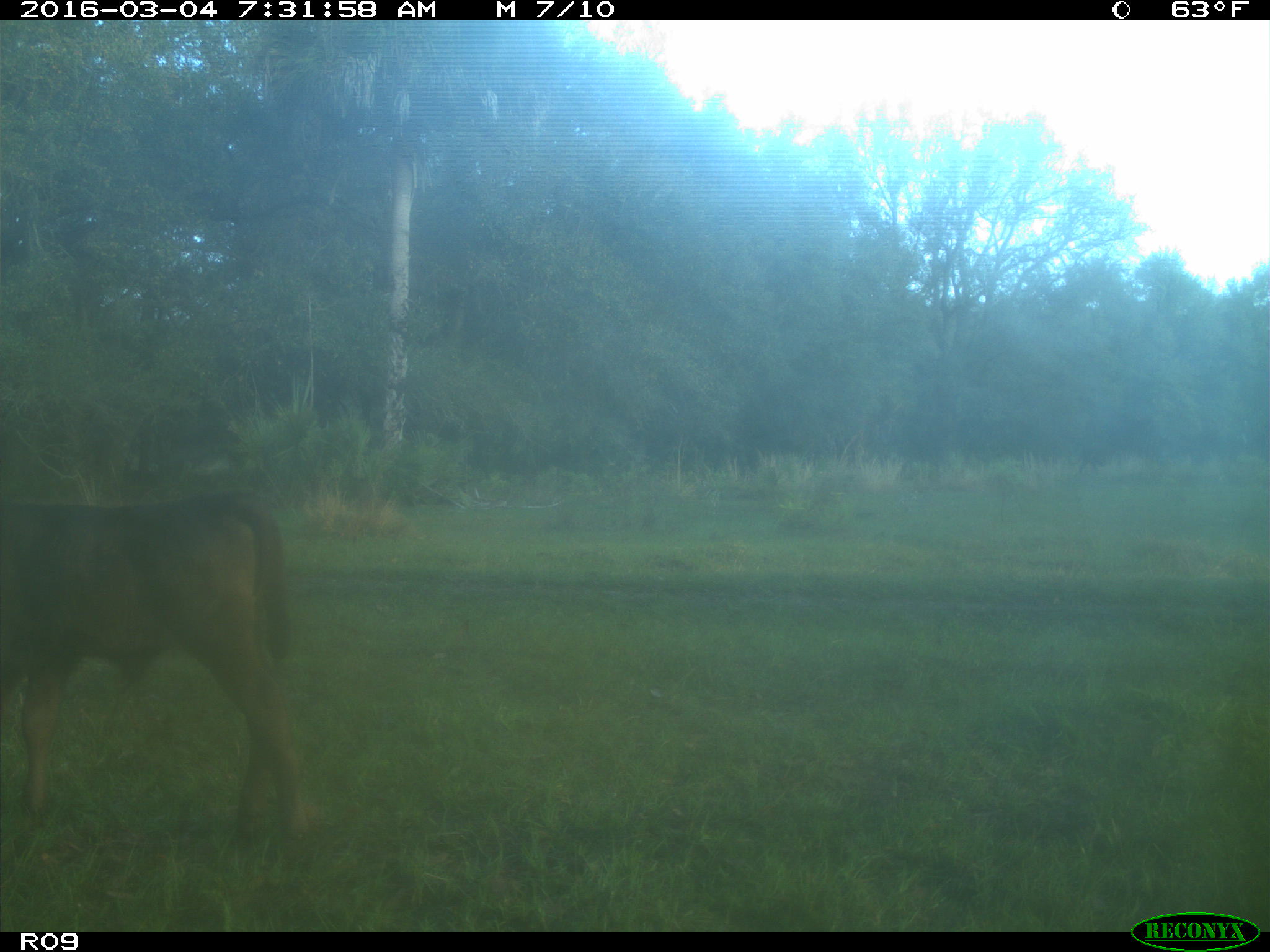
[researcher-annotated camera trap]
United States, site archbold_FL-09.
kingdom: Animalia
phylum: Chordata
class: Mammalia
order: Artiodactyla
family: Bovidae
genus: Bos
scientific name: Bos taurus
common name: domestic cow